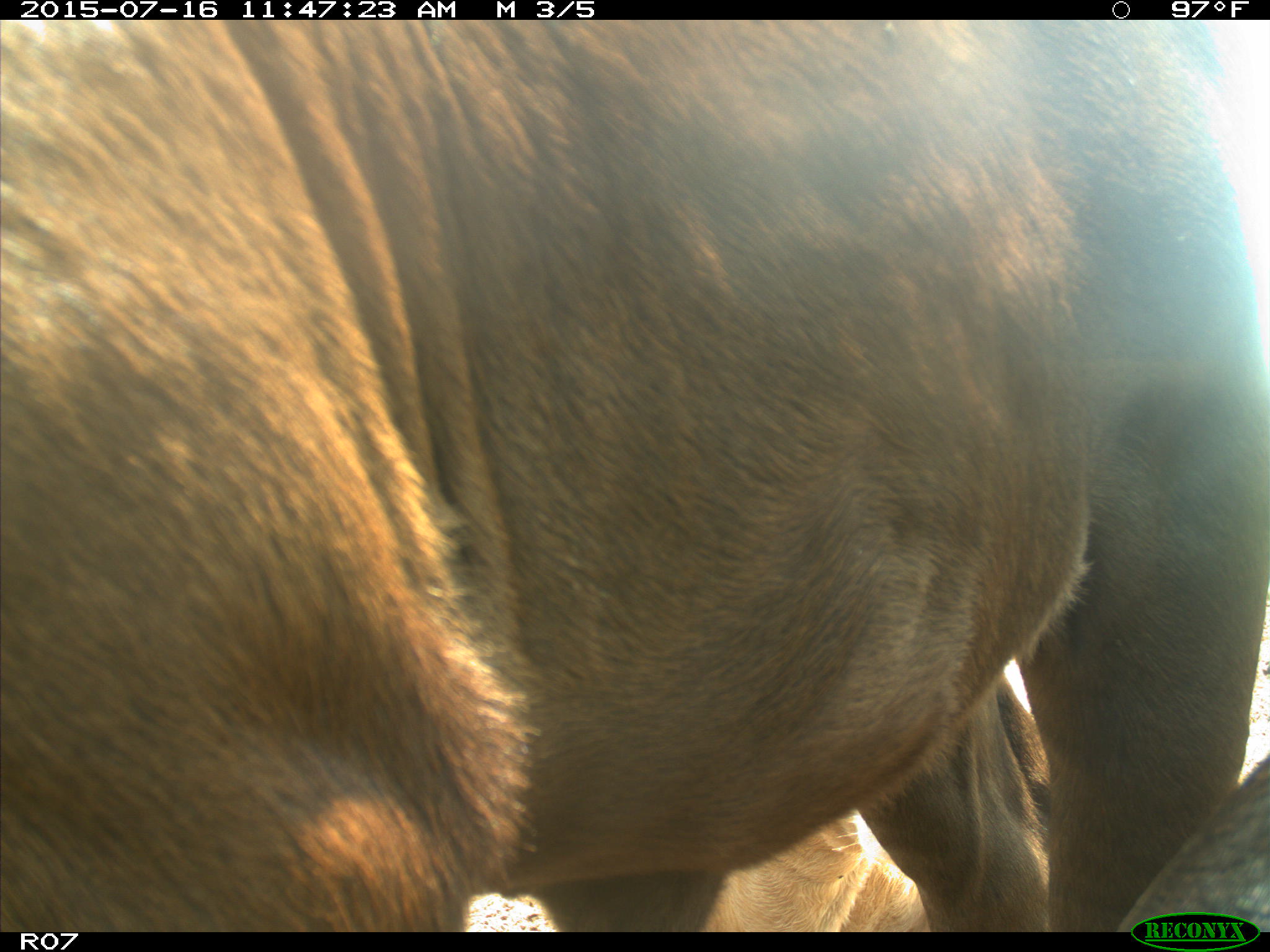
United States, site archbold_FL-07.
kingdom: Animalia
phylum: Chordata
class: Mammalia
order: Artiodactyla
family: Bovidae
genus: Bos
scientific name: Bos taurus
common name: domestic cow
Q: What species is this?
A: Bos taurus (domestic cow).